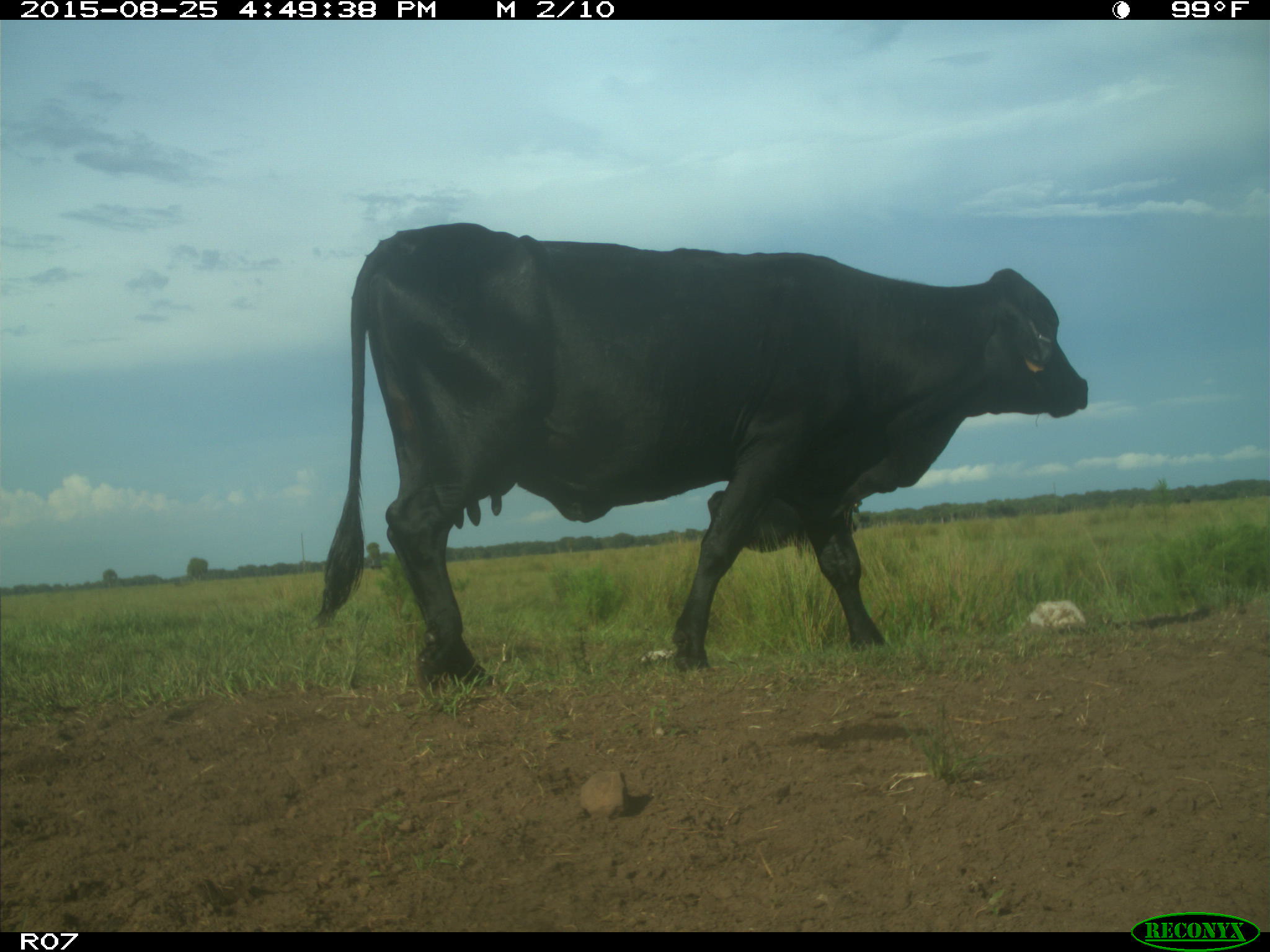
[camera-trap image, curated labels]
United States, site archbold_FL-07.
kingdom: Animalia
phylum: Chordata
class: Mammalia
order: Artiodactyla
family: Bovidae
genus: Bos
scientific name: Bos taurus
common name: domestic cow